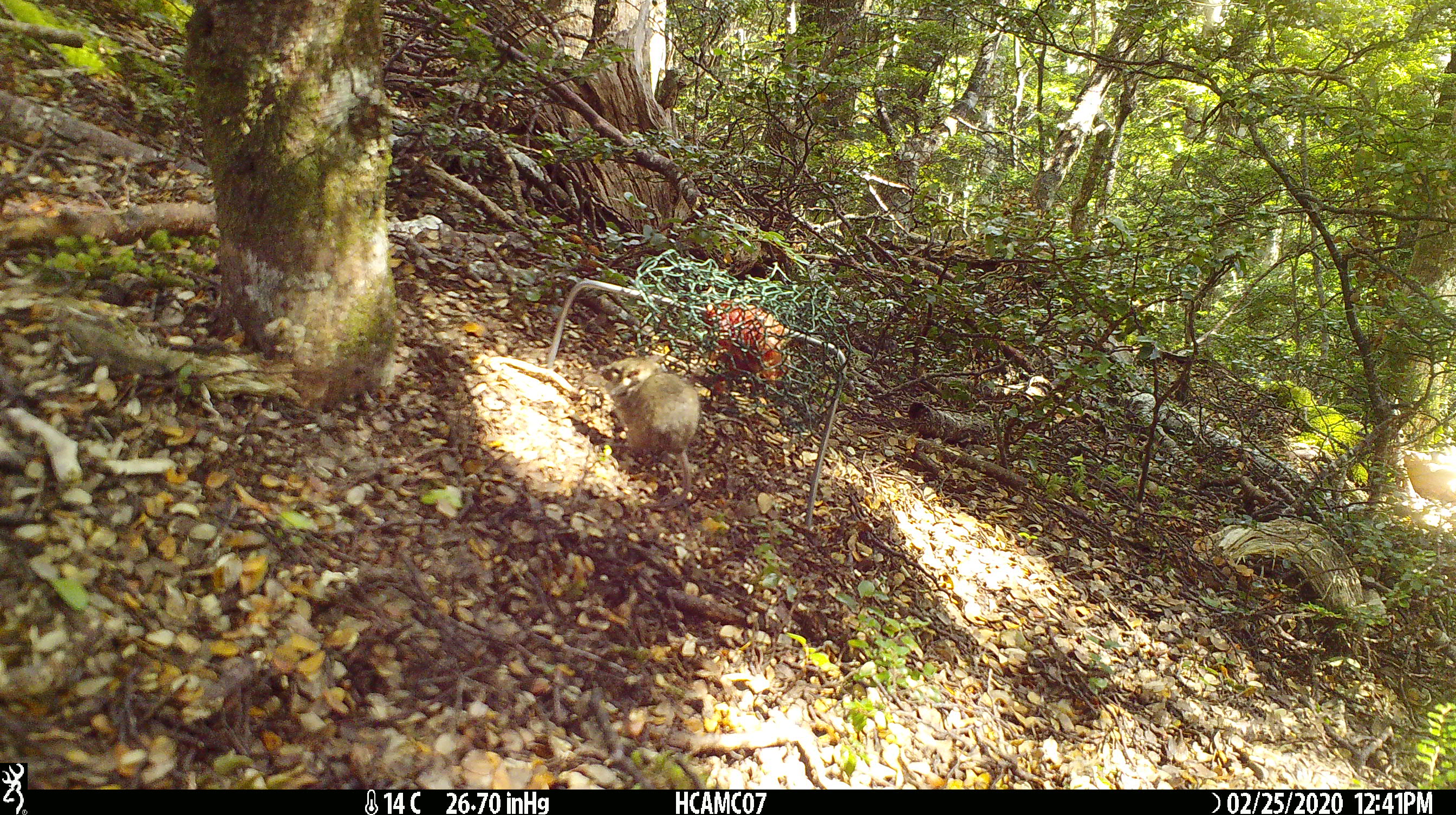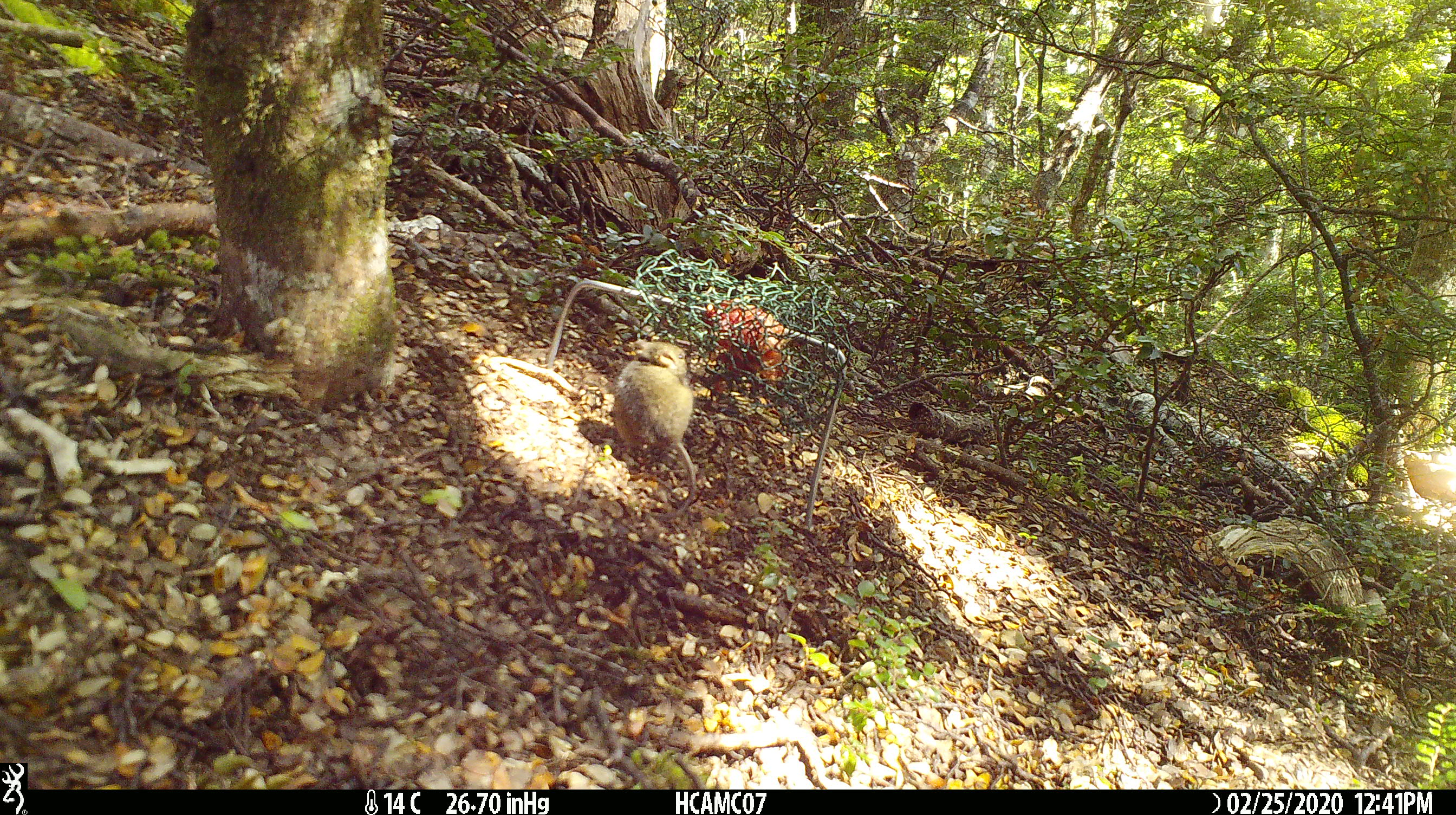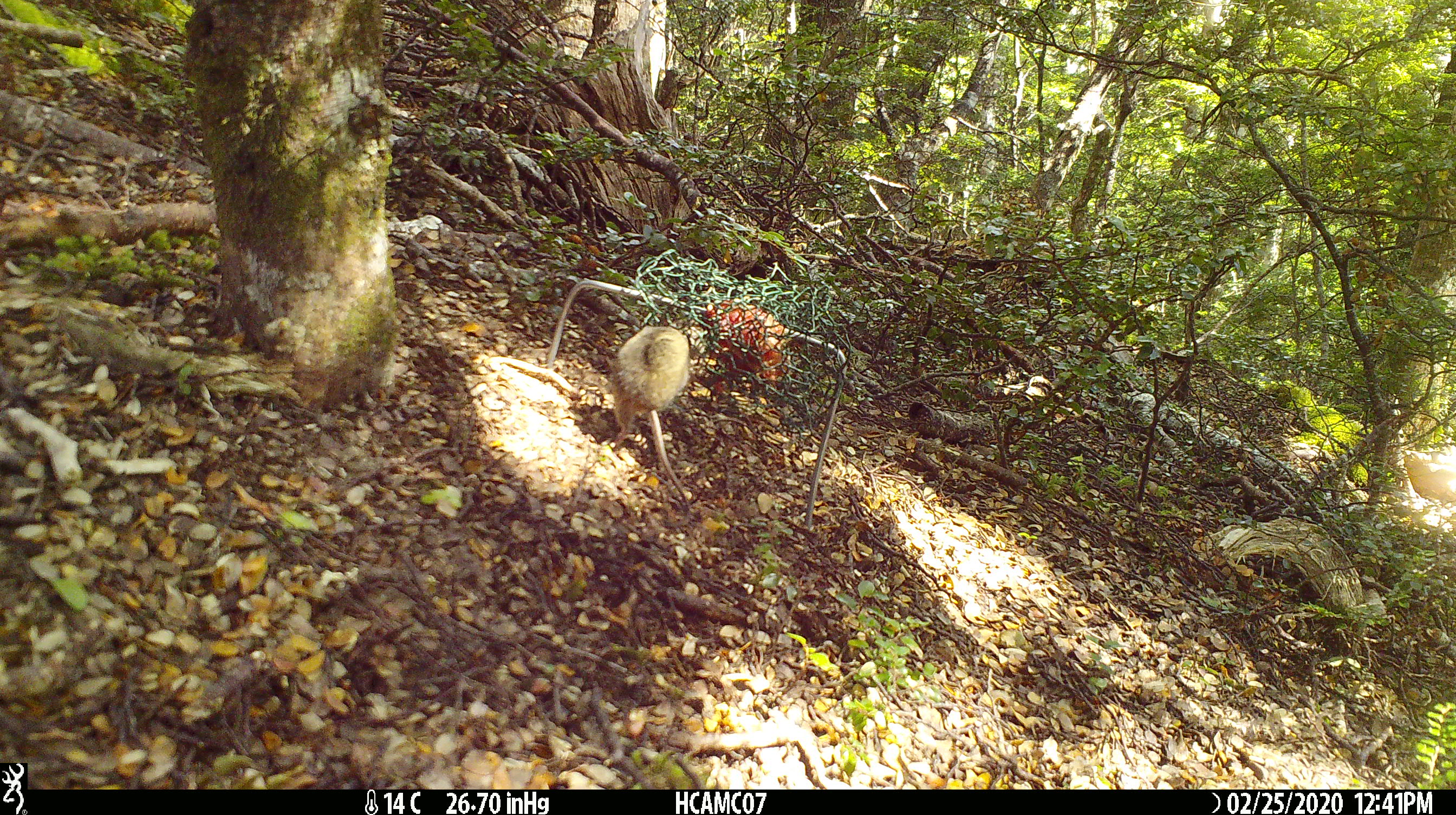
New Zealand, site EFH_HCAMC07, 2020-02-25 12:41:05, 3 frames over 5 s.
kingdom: Animalia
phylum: Chordata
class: Mammalia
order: Rodentia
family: Muridae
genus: Mus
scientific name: Mus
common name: mouse